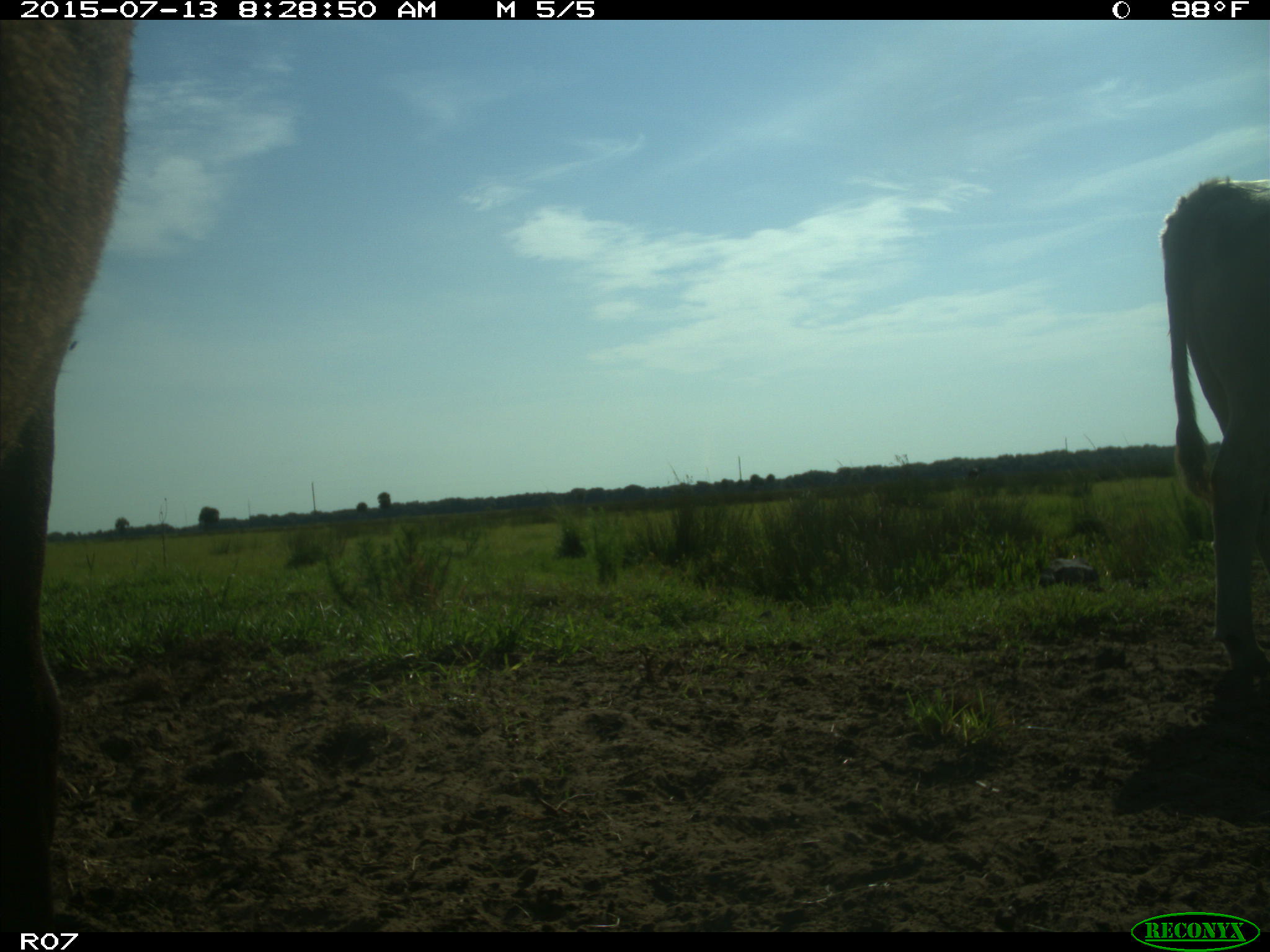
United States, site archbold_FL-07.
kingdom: Animalia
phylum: Chordata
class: Mammalia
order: Artiodactyla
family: Bovidae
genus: Bos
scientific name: Bos taurus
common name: domestic cow